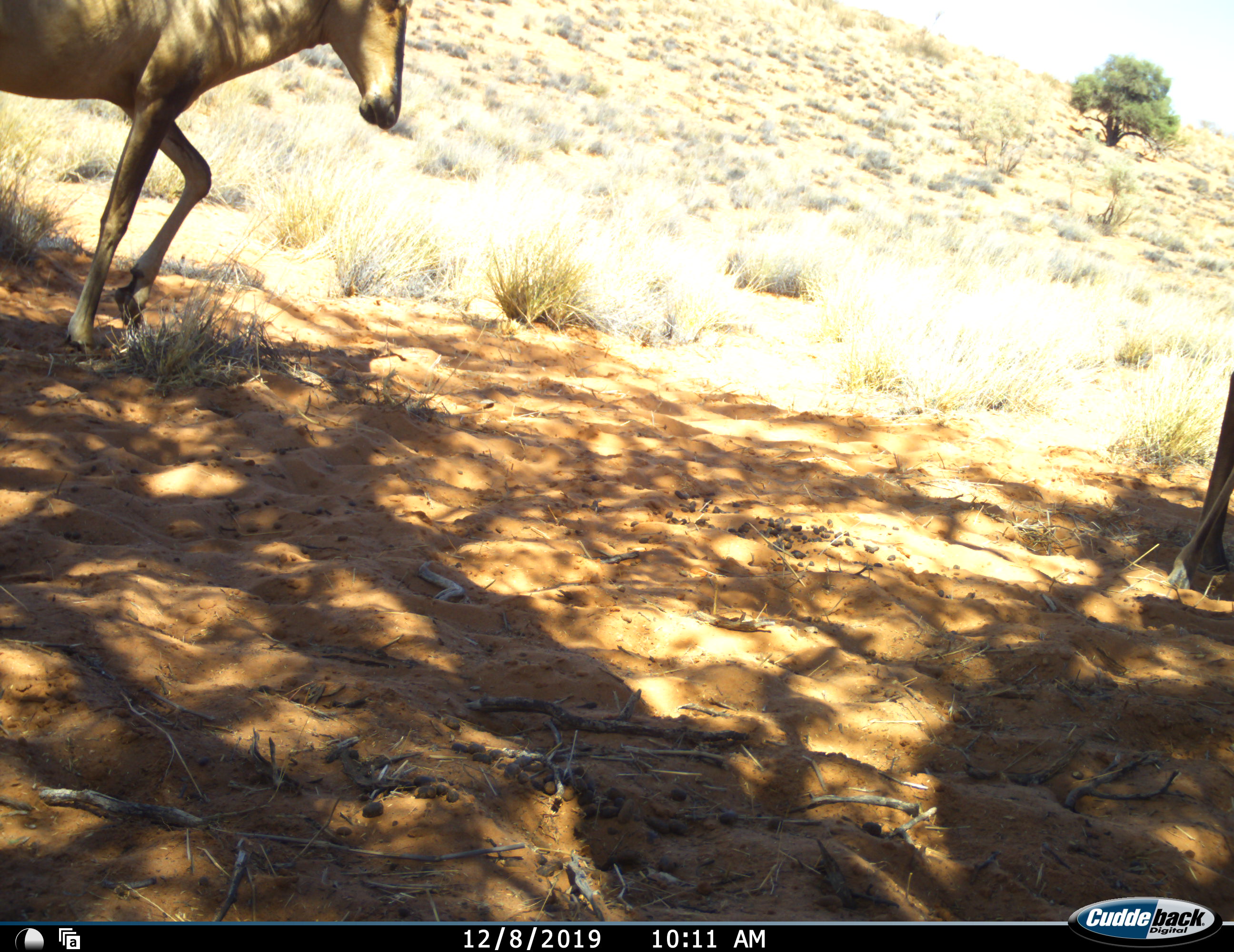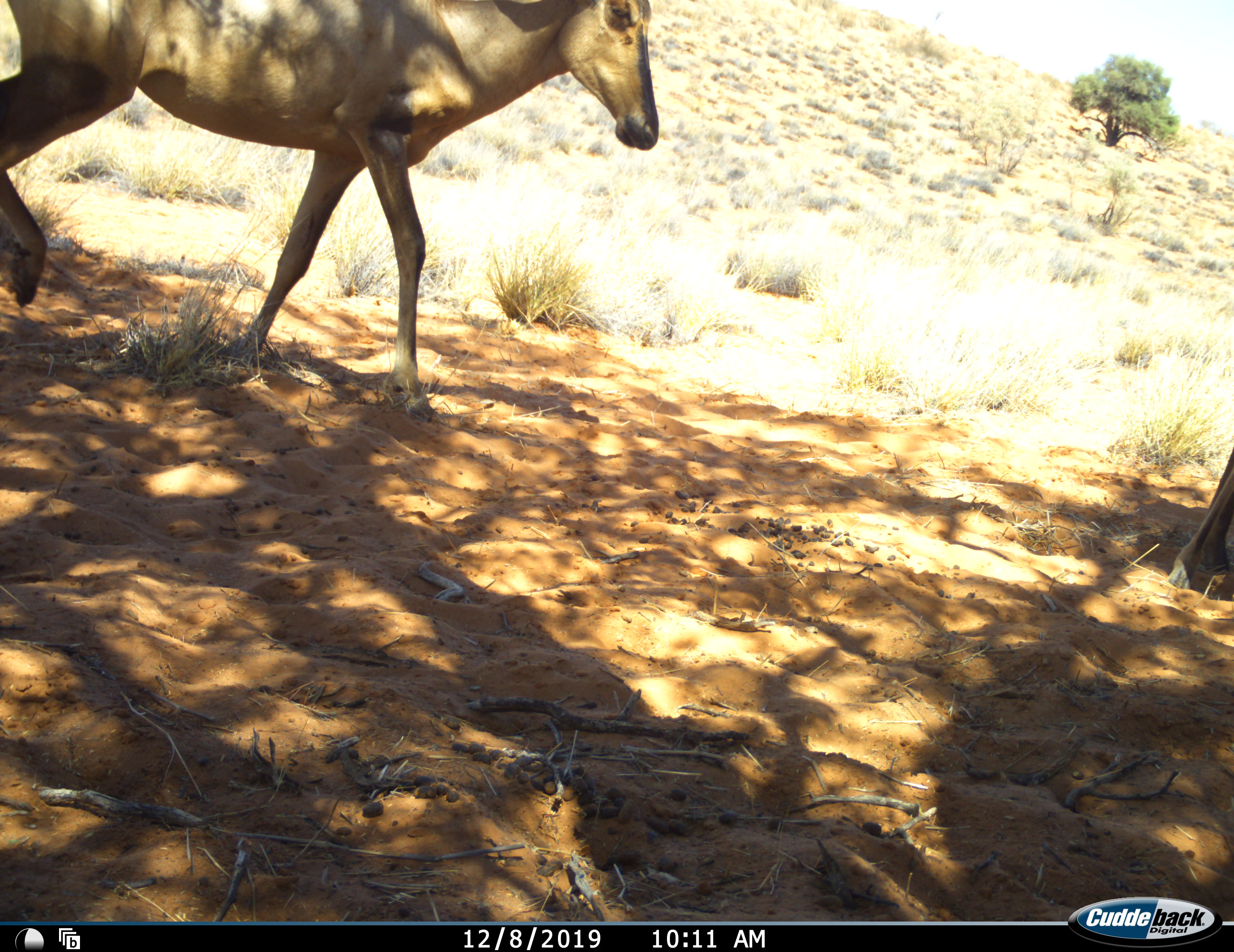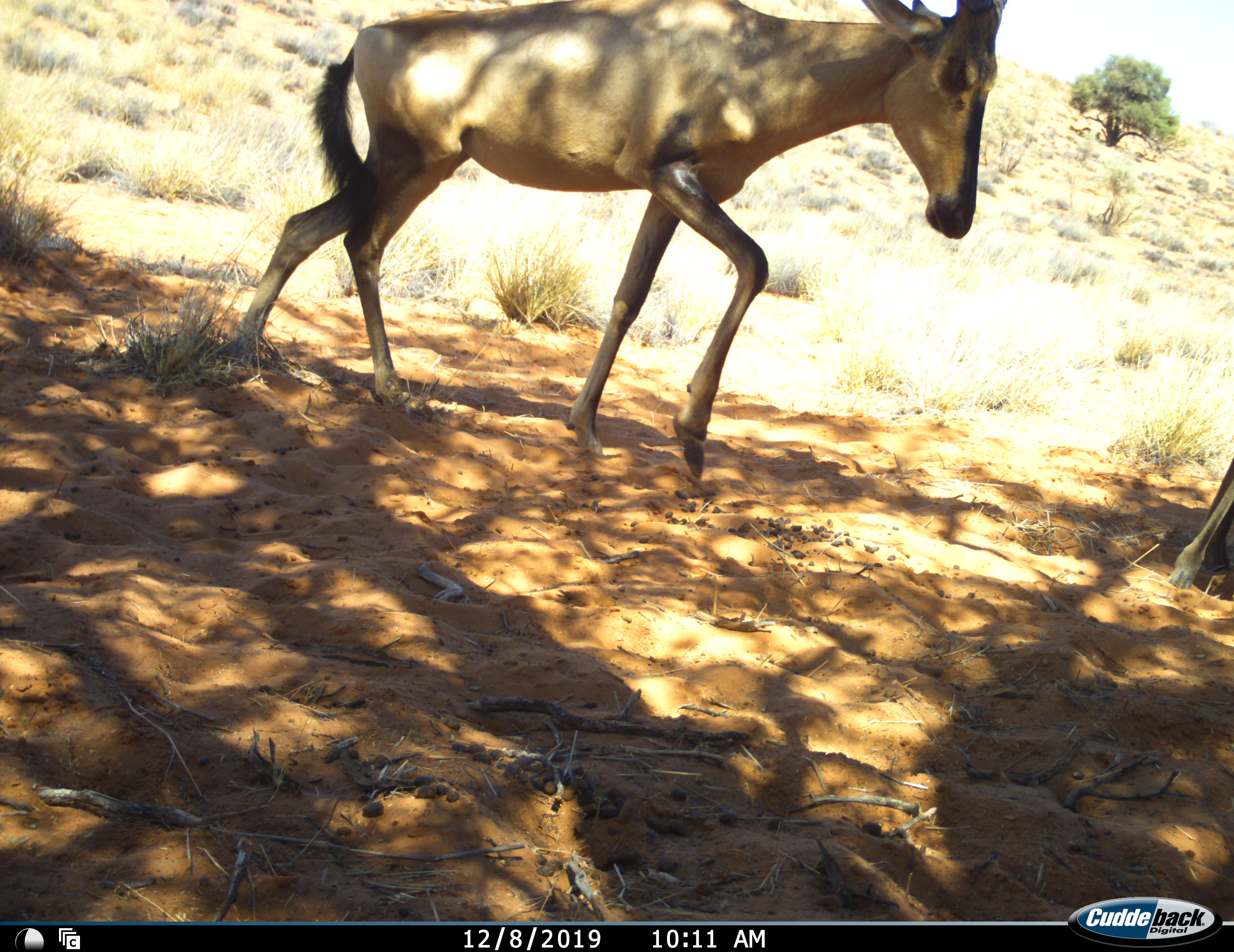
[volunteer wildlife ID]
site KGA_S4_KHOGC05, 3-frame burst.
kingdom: Animalia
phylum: Chordata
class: Mammalia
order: Artiodactyla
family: Bovidae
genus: Alcelaphus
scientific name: Alcelaphus buselaphus caama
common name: red hartebeest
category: hartebeestred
Hartebeestred (red hartebeest) (Alcelaphus buselaphus caama), count 2. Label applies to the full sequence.